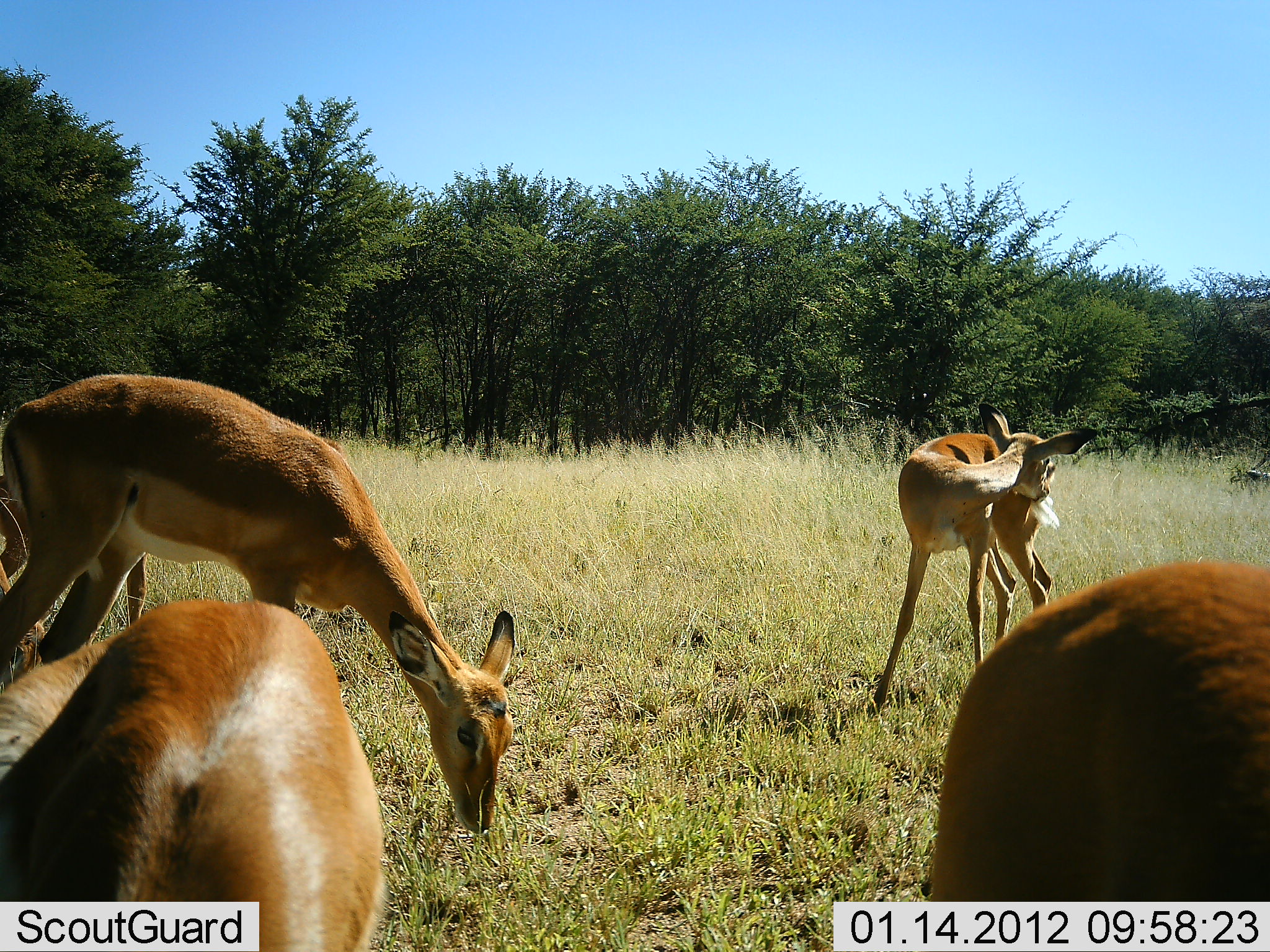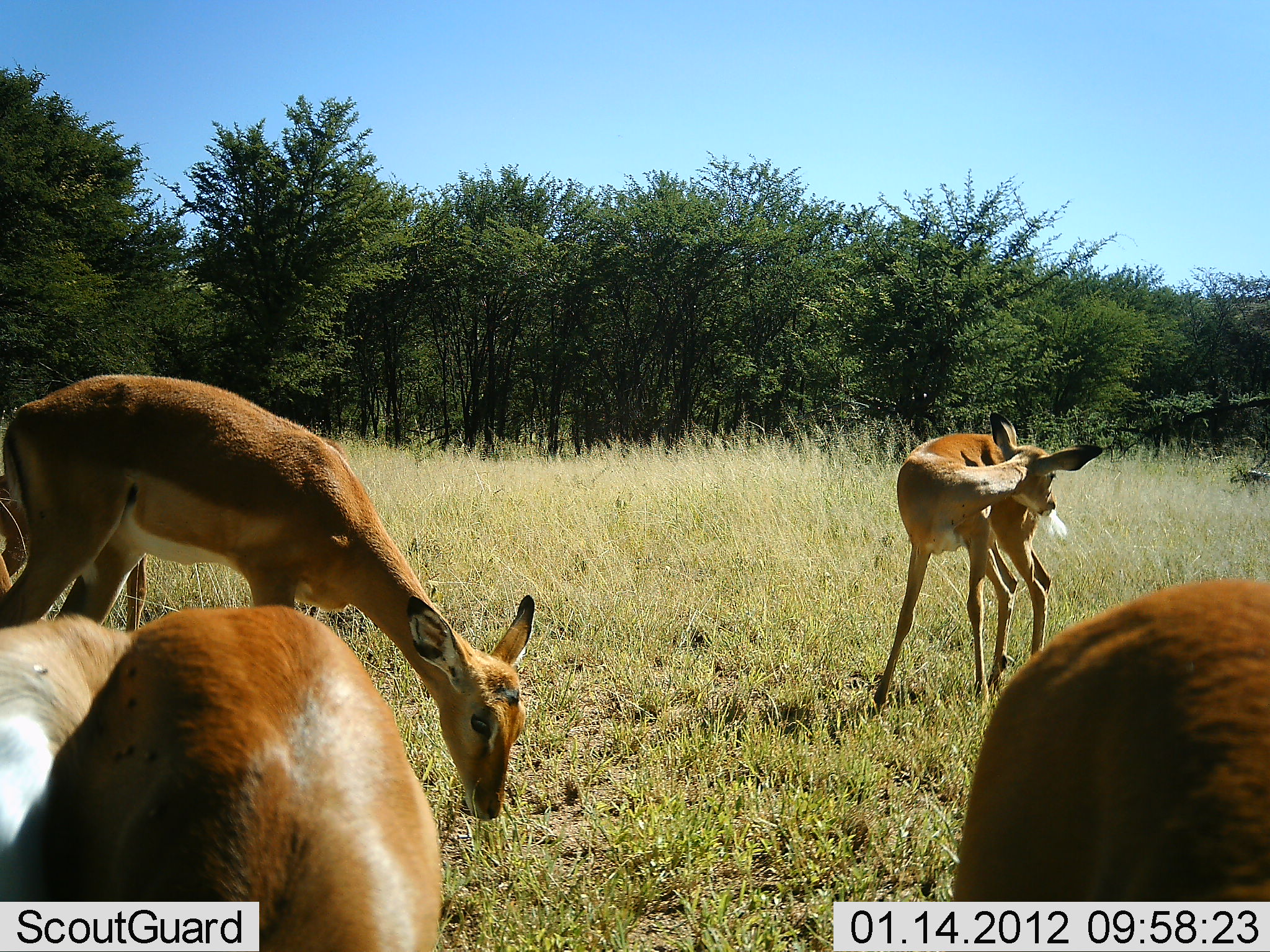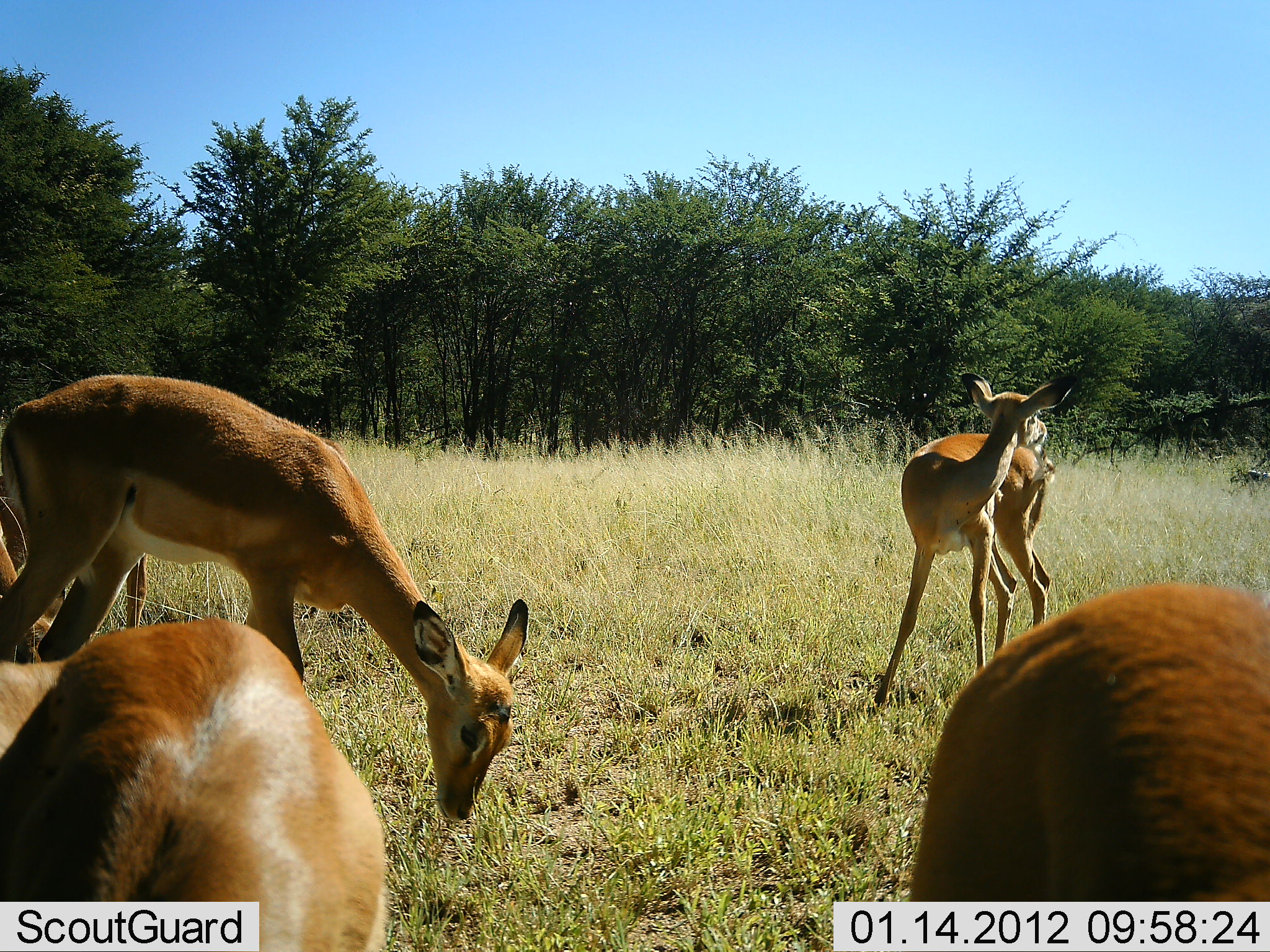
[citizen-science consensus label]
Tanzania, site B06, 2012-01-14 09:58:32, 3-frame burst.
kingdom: Animalia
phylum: Chordata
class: Mammalia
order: Artiodactyla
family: Bovidae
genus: Aepyceros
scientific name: Aepyceros melampus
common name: impala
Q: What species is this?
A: Impala (Aepyceros melampus).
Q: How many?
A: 5.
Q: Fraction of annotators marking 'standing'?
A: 74%.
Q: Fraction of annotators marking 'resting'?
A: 0%.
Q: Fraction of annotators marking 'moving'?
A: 5%.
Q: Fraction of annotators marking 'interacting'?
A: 11%.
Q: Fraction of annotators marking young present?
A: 0%.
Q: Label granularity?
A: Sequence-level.